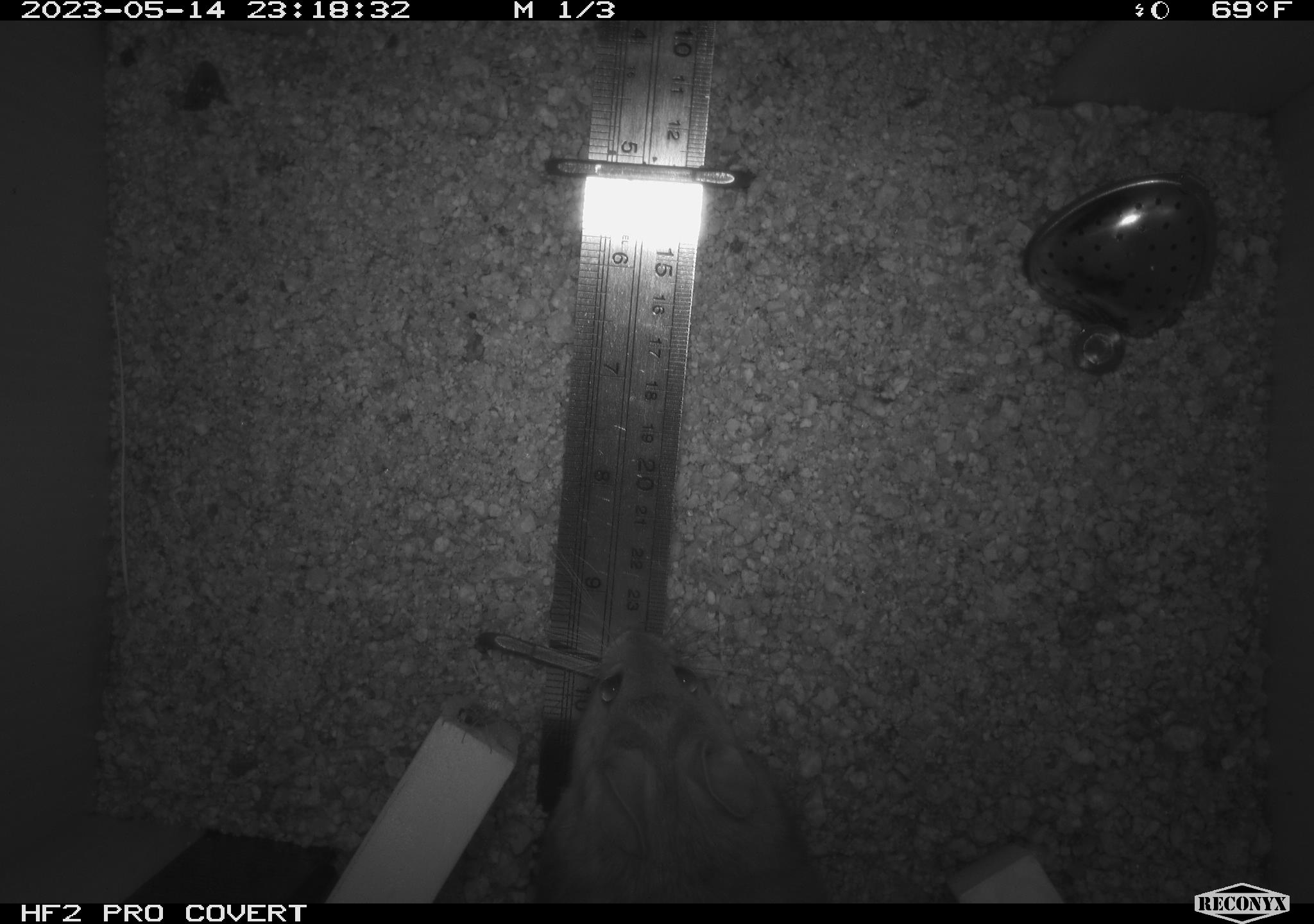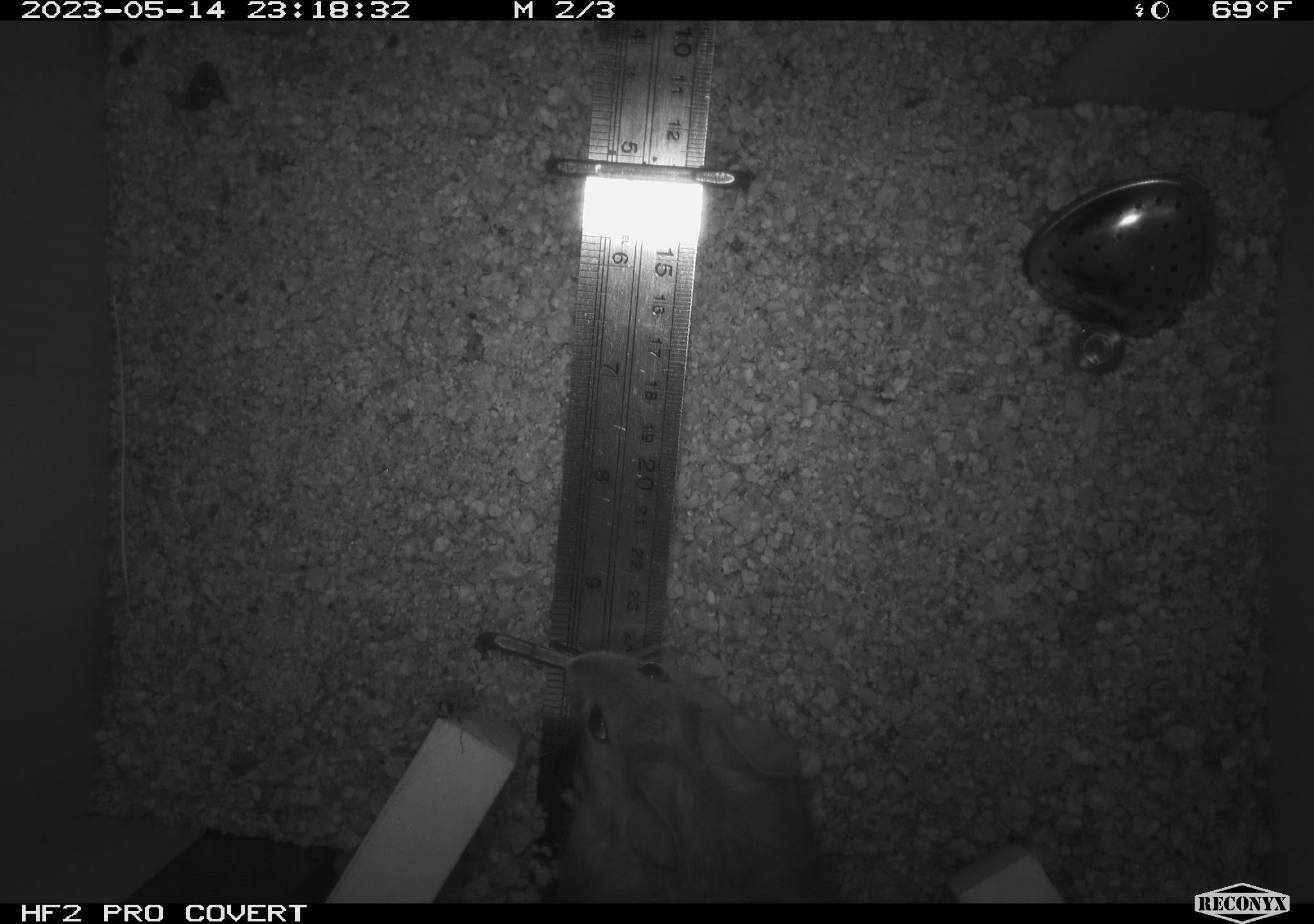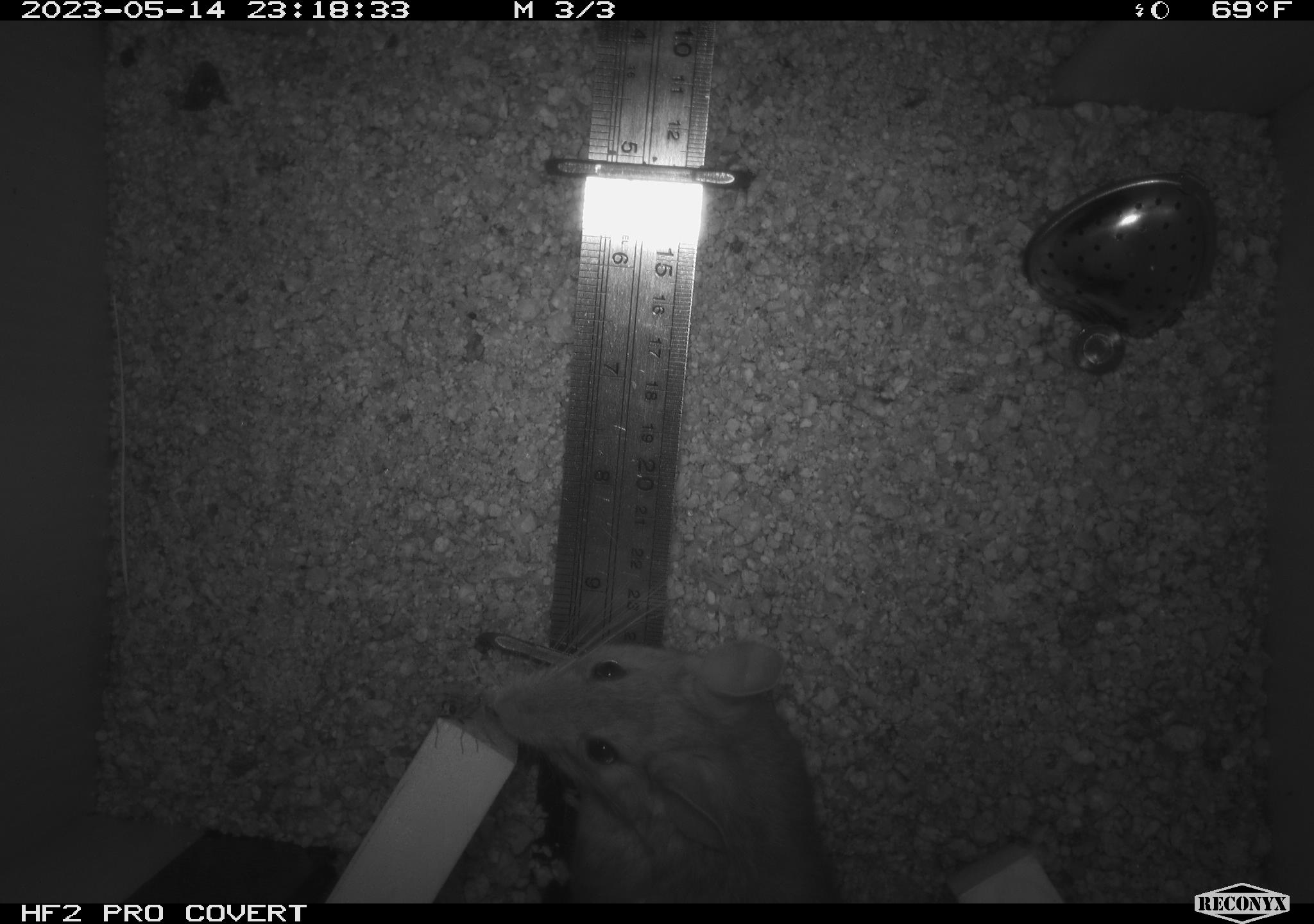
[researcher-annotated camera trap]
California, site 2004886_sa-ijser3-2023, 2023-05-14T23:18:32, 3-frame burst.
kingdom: Animalia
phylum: Chordata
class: Mammalia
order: Rodentia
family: Cricetidae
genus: Neotoma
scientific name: Neotoma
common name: pack rat or woodrat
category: neotoma species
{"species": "neotoma species (pack rat or woodrat) (Neotoma)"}